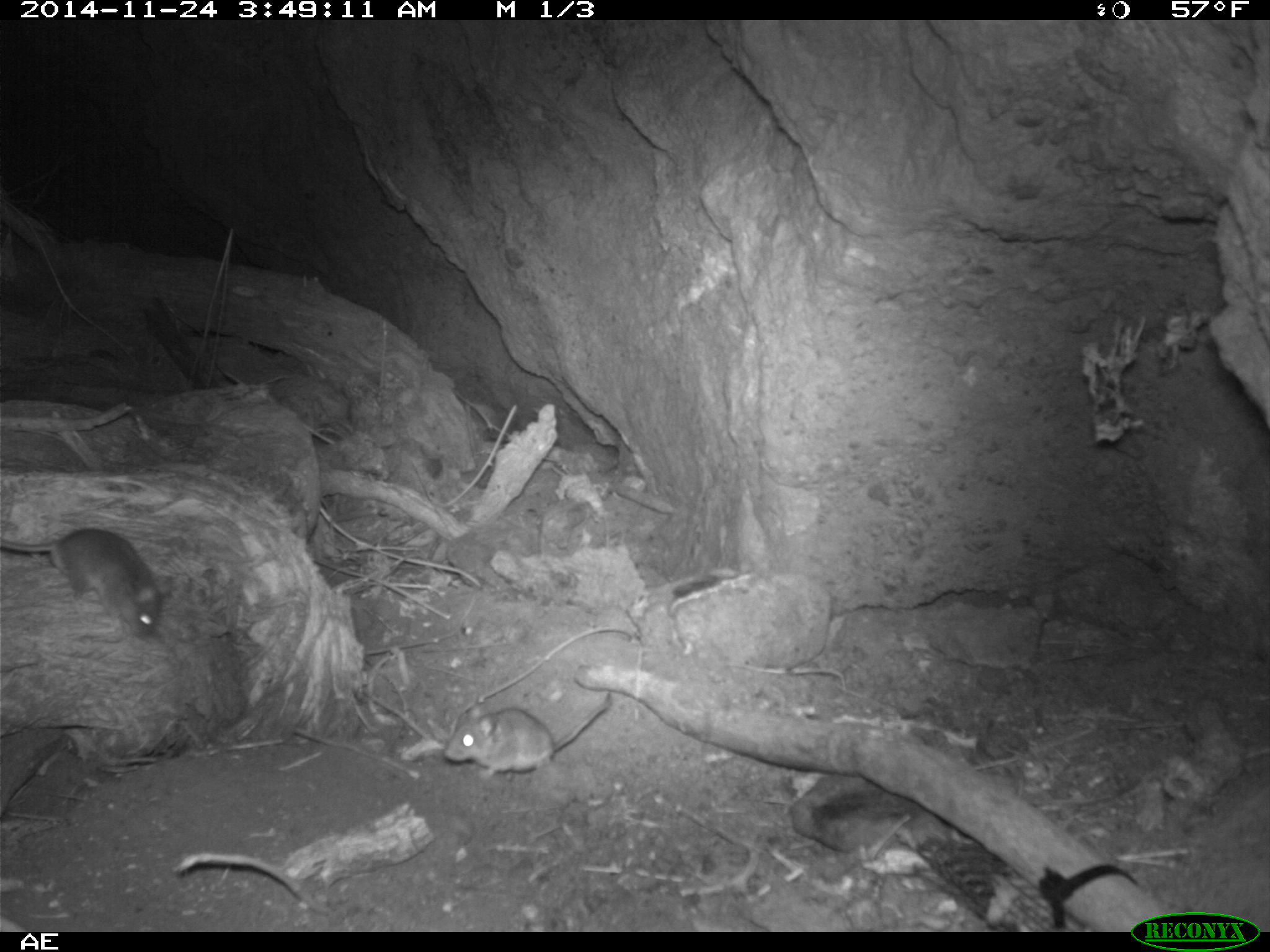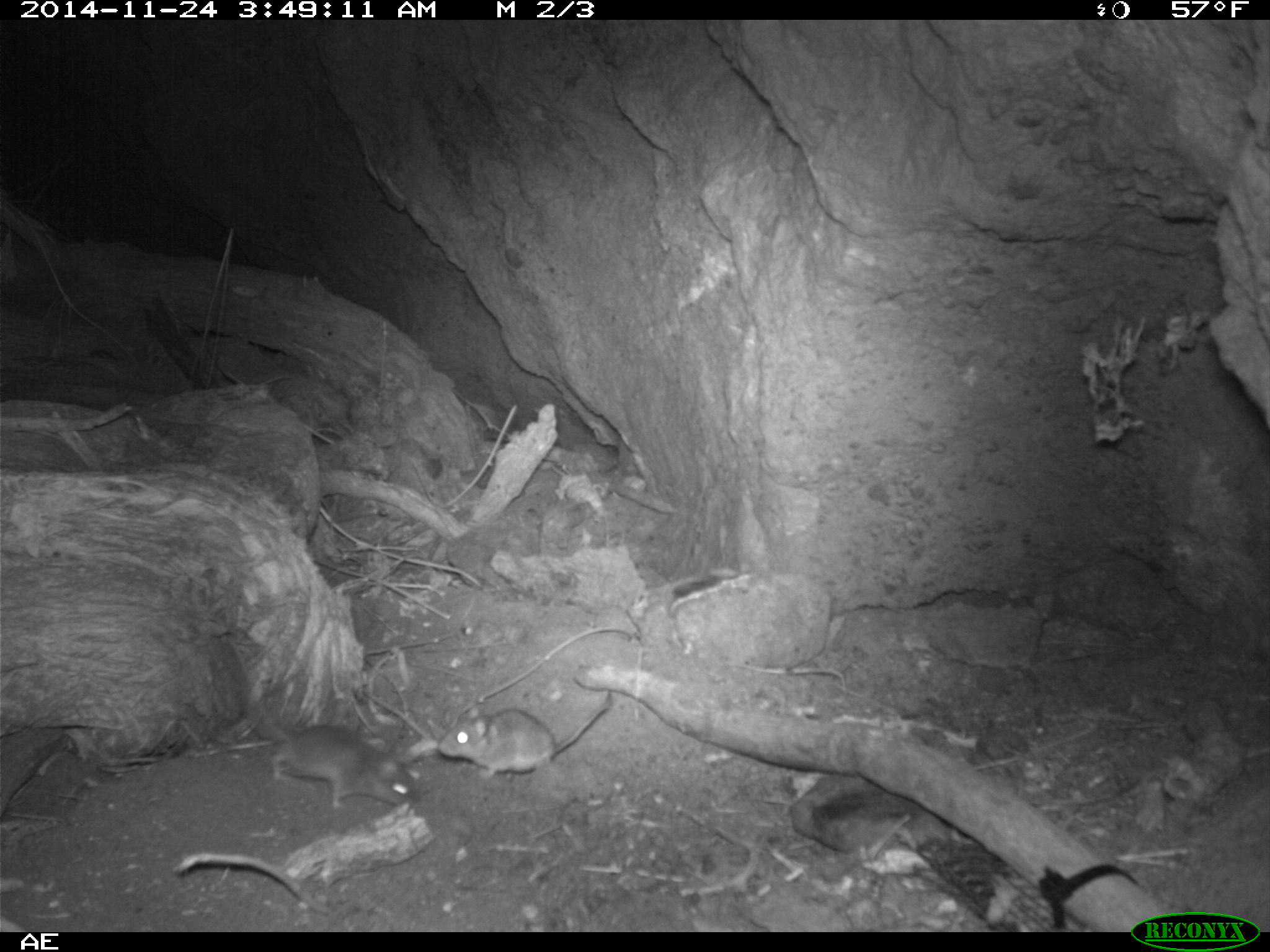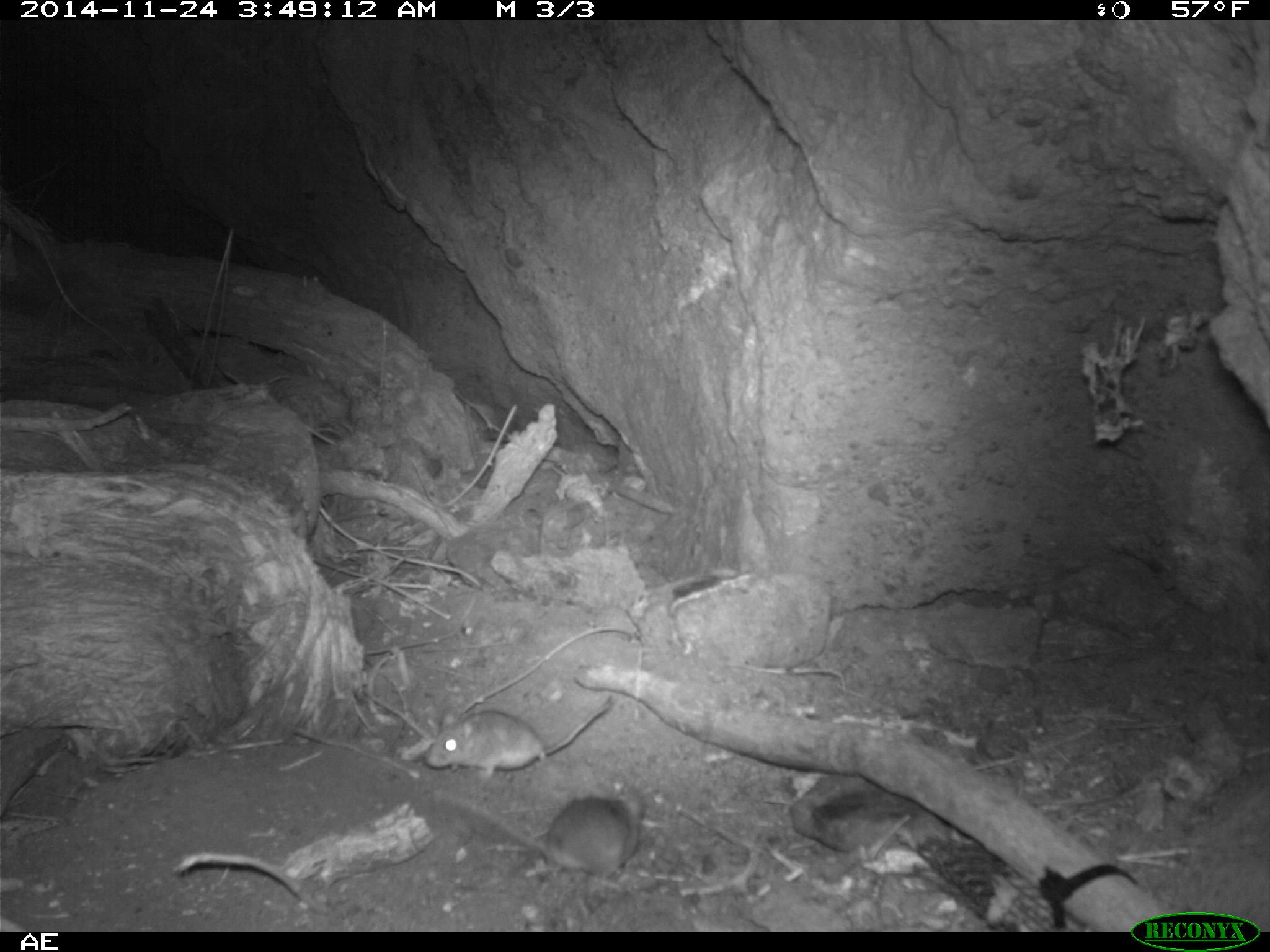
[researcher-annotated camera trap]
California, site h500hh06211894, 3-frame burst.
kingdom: Animalia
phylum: Chordata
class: Mammalia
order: Rodentia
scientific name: Rodentia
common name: rodent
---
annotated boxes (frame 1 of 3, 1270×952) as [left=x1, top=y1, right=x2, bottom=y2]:
rodent: [left=0, top=527, right=171, bottom=640]; [left=442, top=692, right=614, bottom=780]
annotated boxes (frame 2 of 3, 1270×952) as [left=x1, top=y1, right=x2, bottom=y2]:
rodent: [left=233, top=643, right=414, bottom=809]; [left=437, top=689, right=609, bottom=780]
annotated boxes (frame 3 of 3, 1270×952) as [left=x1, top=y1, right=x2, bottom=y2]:
rodent: [left=429, top=786, right=646, bottom=883]; [left=422, top=695, right=615, bottom=779]